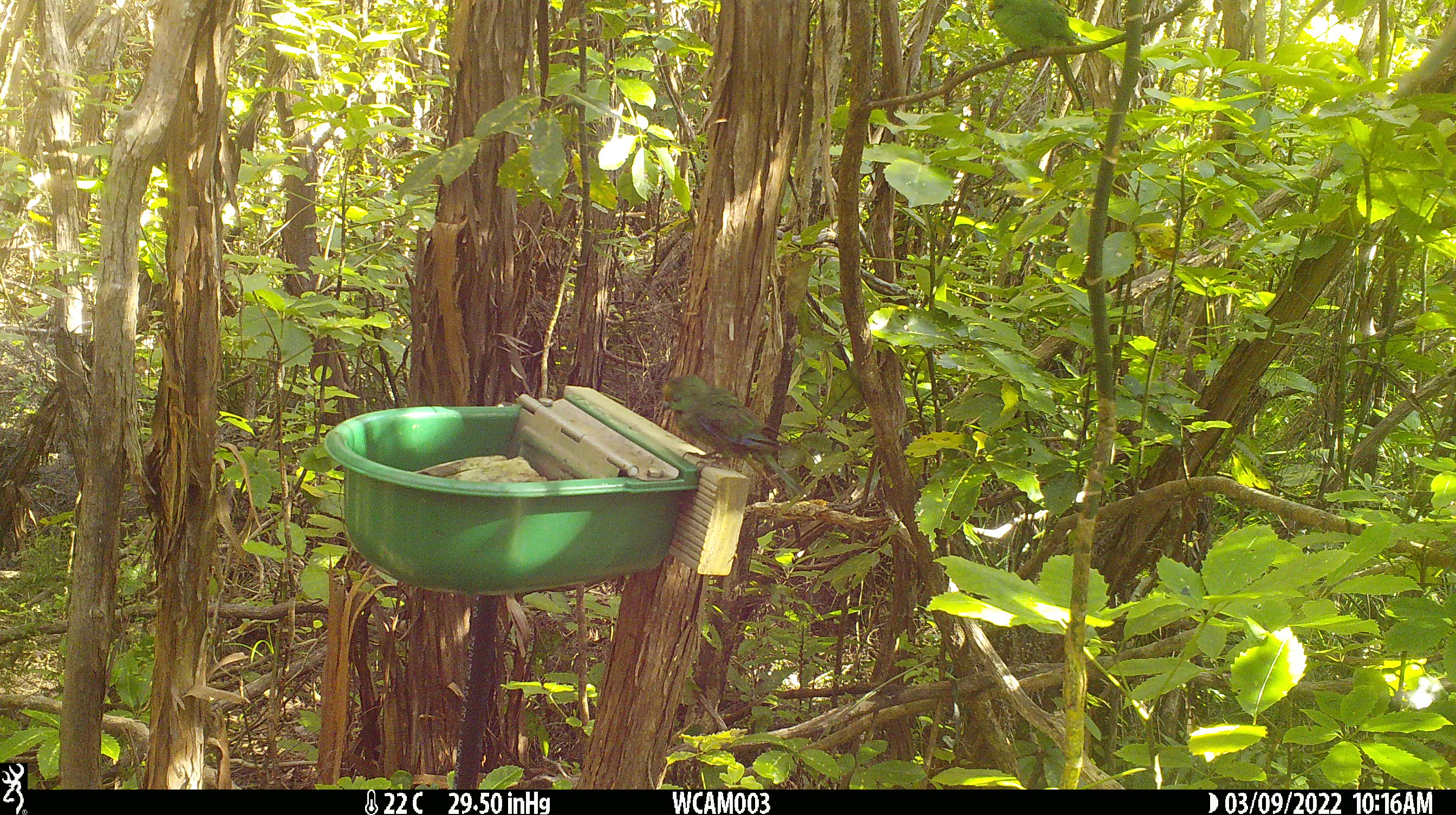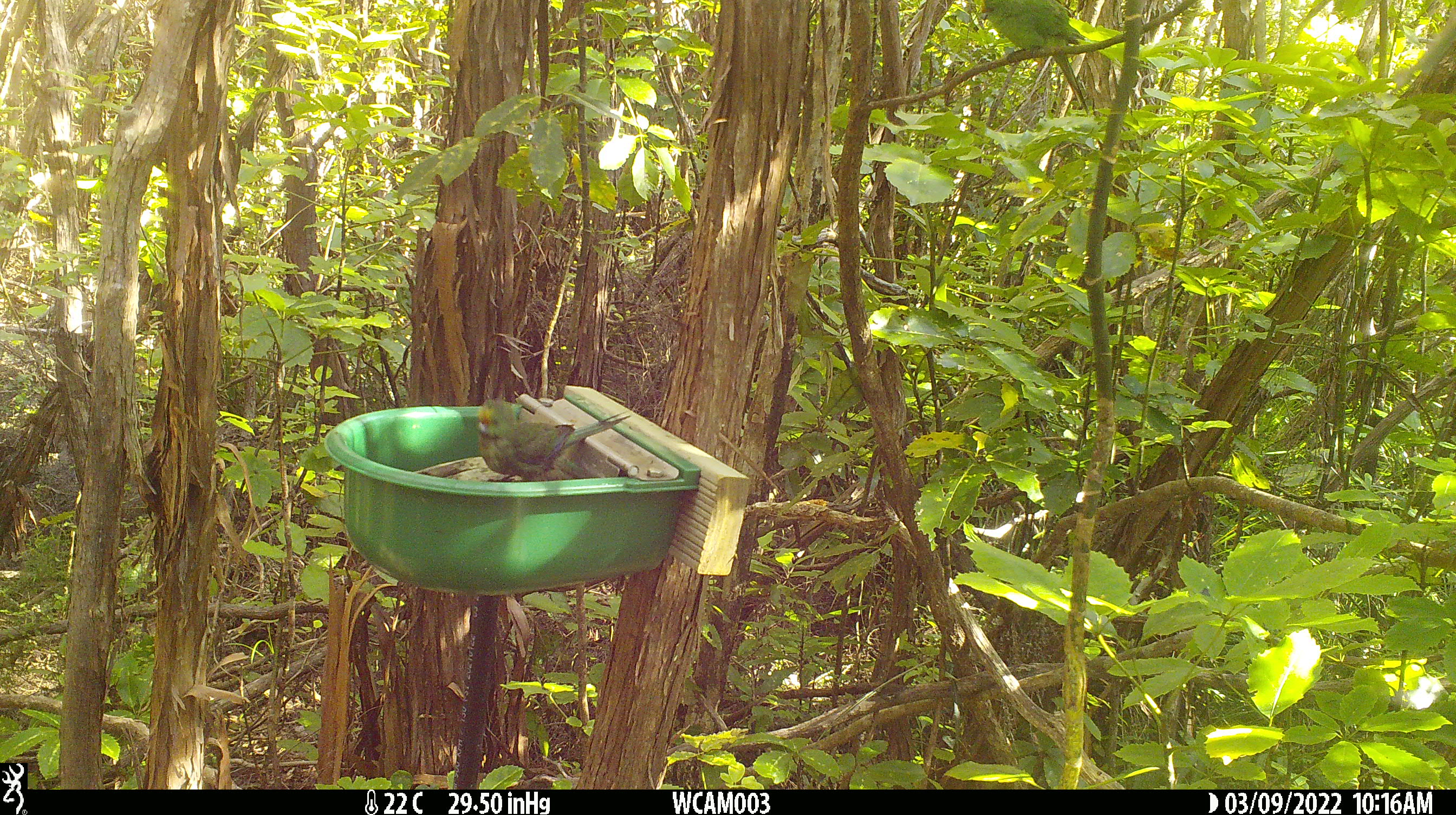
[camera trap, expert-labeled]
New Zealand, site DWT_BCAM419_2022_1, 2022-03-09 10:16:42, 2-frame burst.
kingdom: Animalia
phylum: Chordata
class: Aves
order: Psittaciformes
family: Psittaculidae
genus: Cyanoramphus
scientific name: Cyanoramphus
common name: parakeet